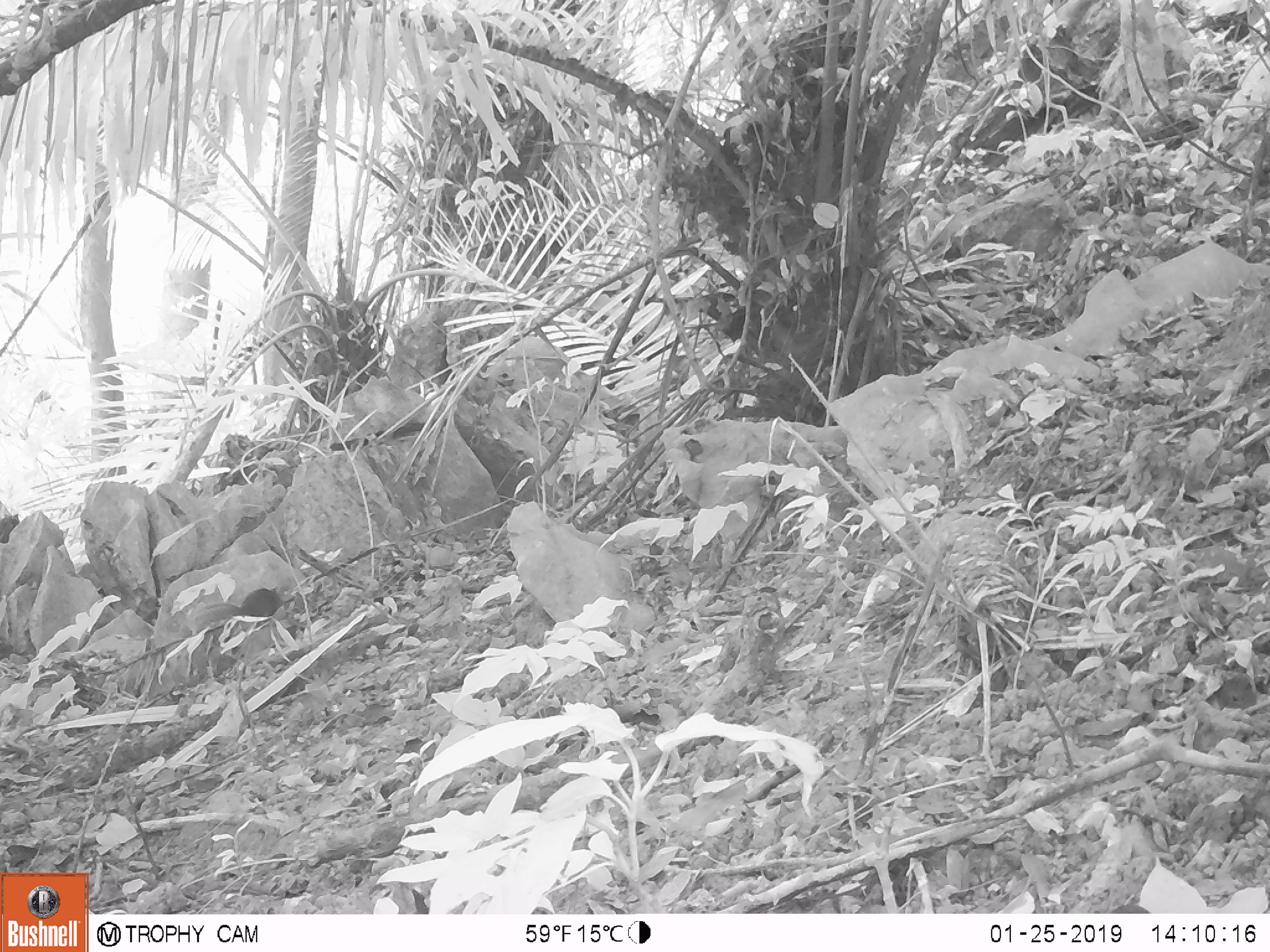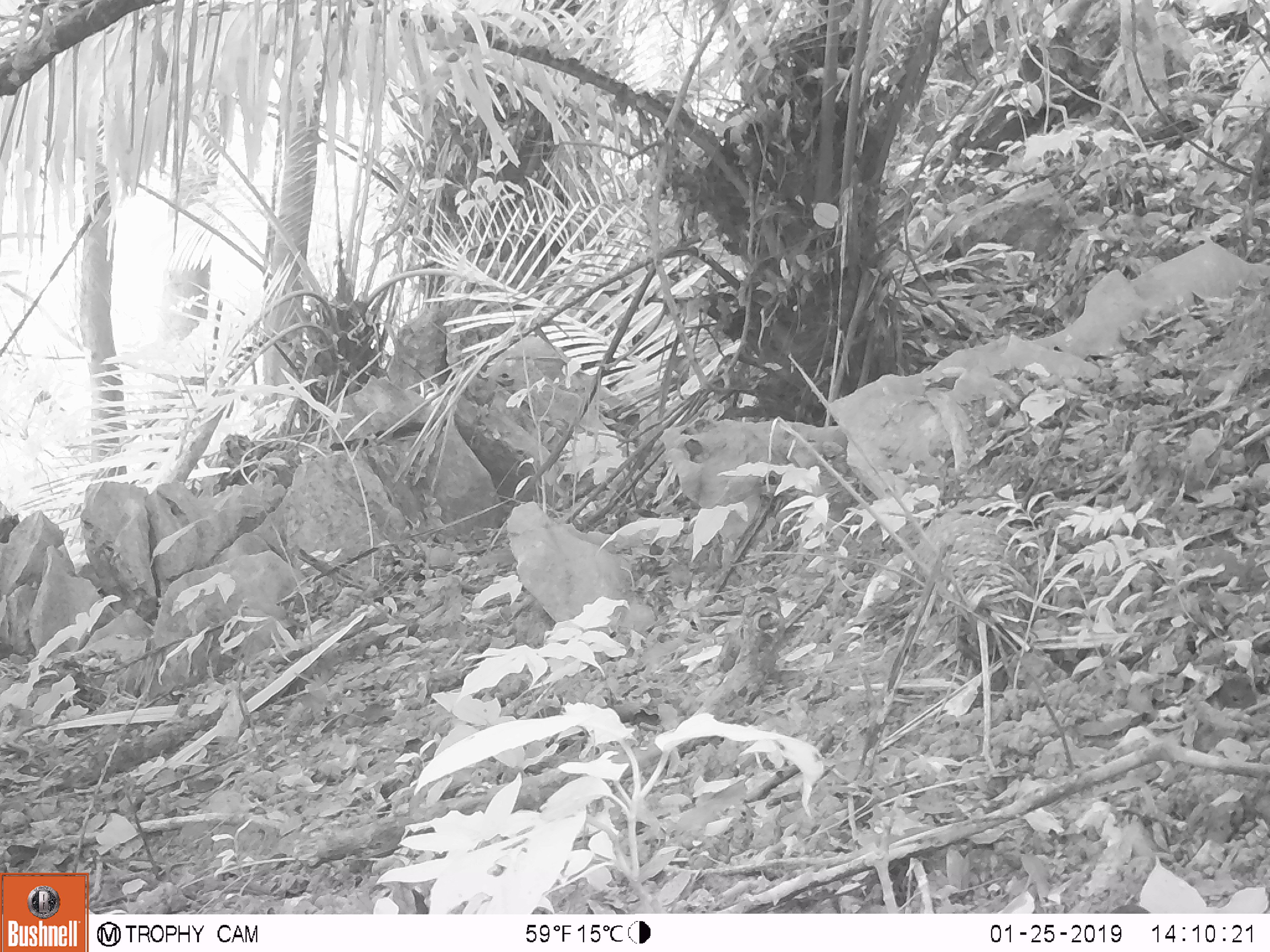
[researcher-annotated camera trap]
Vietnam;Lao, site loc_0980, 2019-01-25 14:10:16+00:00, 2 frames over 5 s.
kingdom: Animalia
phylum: Chordata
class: Mammalia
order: Rodentia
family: Sciuridae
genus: Dremomys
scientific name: Dremomys rufigenis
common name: red-cheeked squirrel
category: red cheeked squirrel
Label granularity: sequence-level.